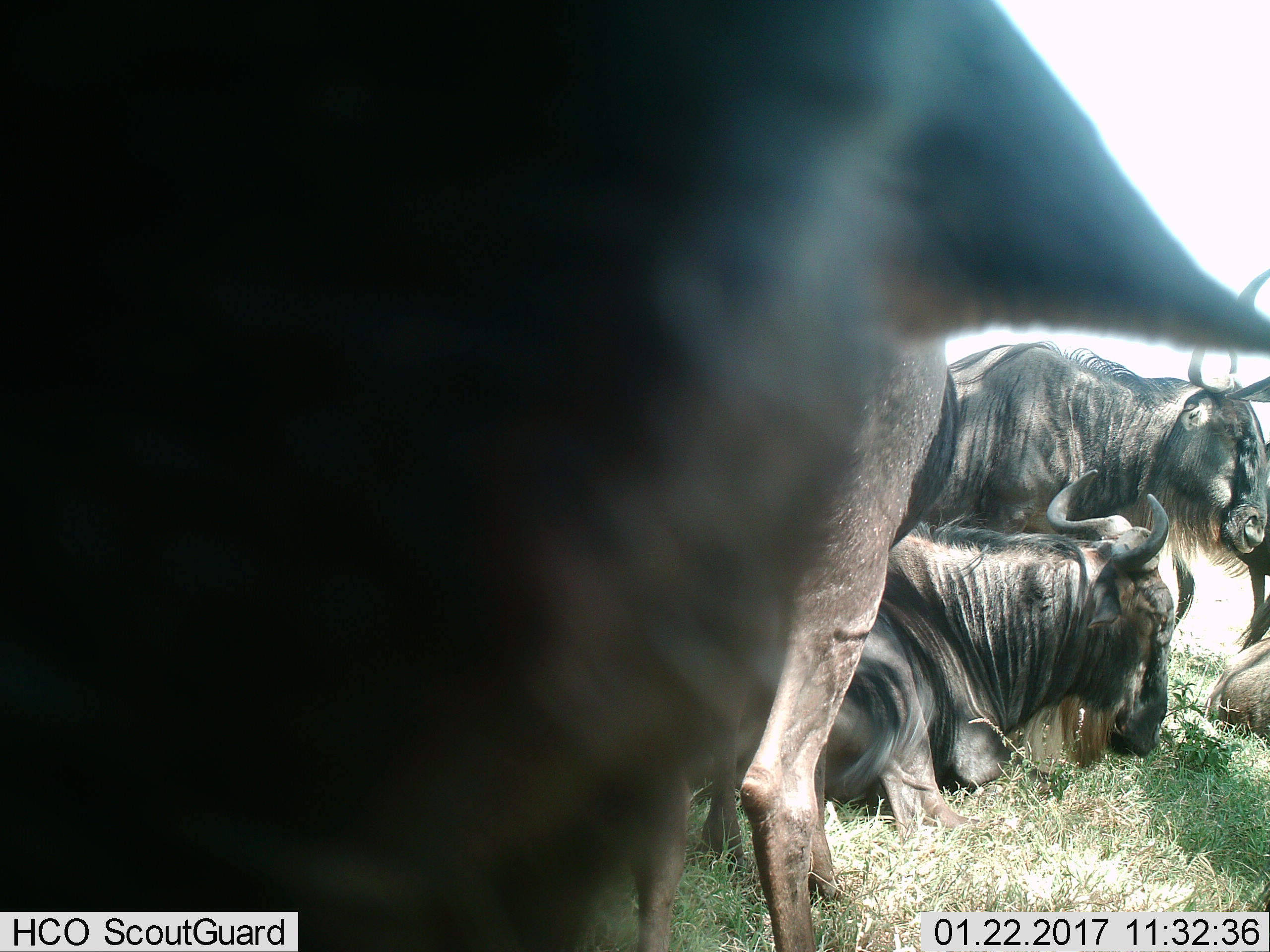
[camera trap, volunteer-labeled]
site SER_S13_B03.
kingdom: Animalia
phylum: Chordata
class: Mammalia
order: Artiodactyla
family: Bovidae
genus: Connochaetes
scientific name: Connochaetes taurinus taurinus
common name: blue wildebeest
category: wildebeestblue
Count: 4.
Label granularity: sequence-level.